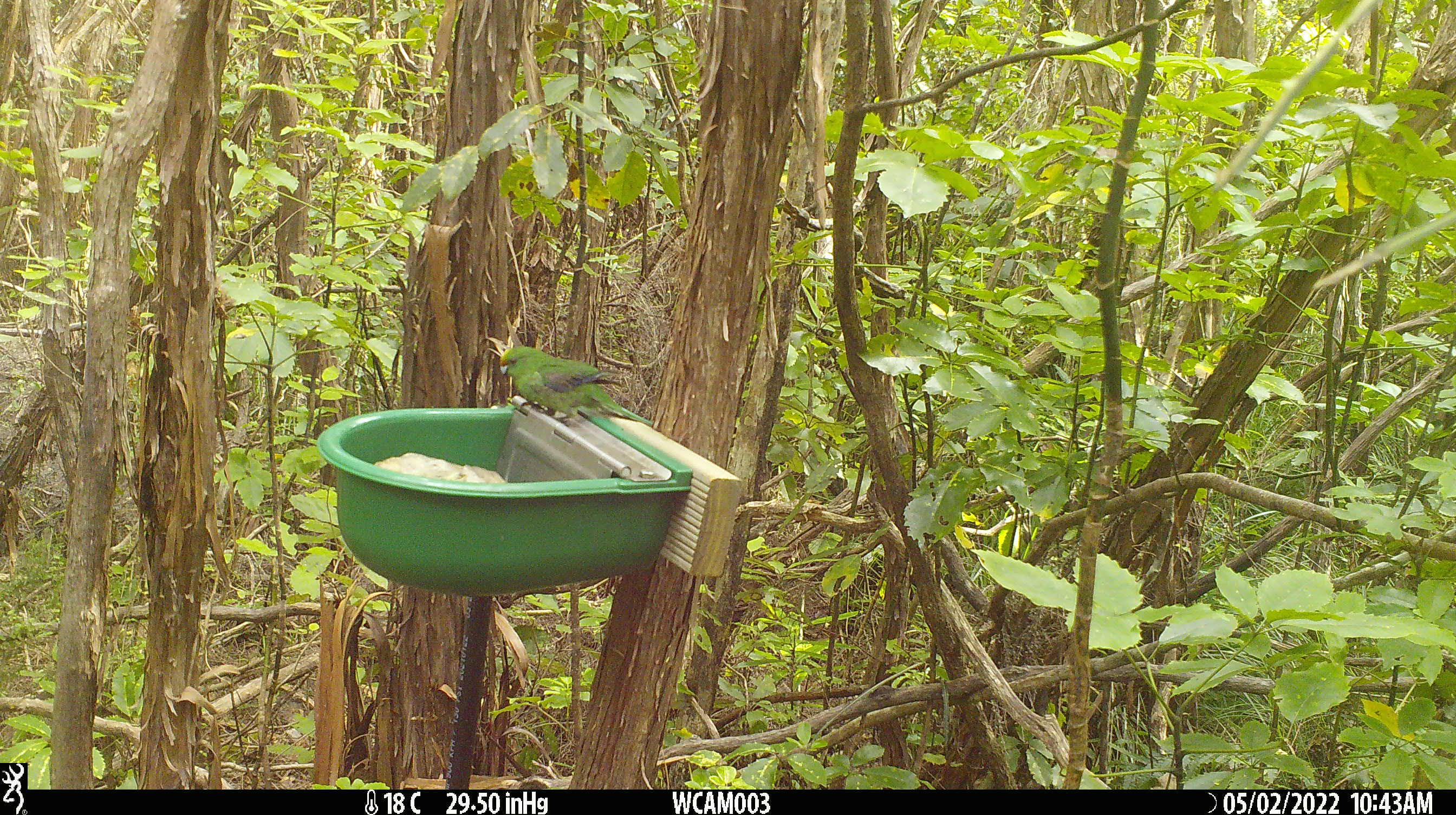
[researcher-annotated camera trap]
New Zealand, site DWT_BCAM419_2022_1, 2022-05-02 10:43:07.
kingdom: Animalia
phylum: Chordata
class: Aves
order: Psittaciformes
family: Psittaculidae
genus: Cyanoramphus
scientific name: Cyanoramphus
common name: parakeet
Parakeet (Cyanoramphus).